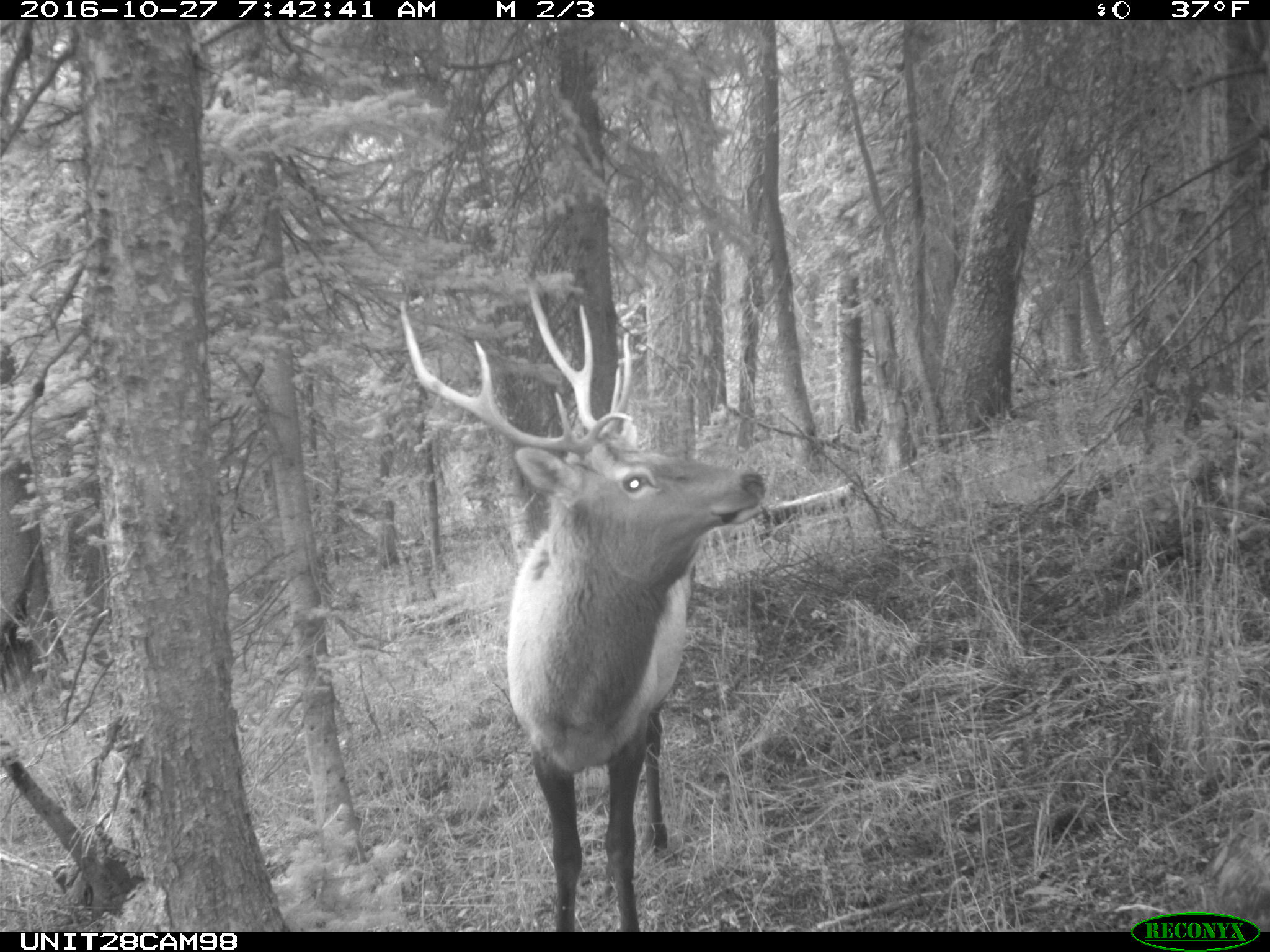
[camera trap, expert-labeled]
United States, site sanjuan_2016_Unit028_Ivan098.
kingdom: Animalia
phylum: Chordata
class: Mammalia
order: Artiodactyla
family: Cervidae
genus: Cervus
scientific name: Cervus elaphus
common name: red deer